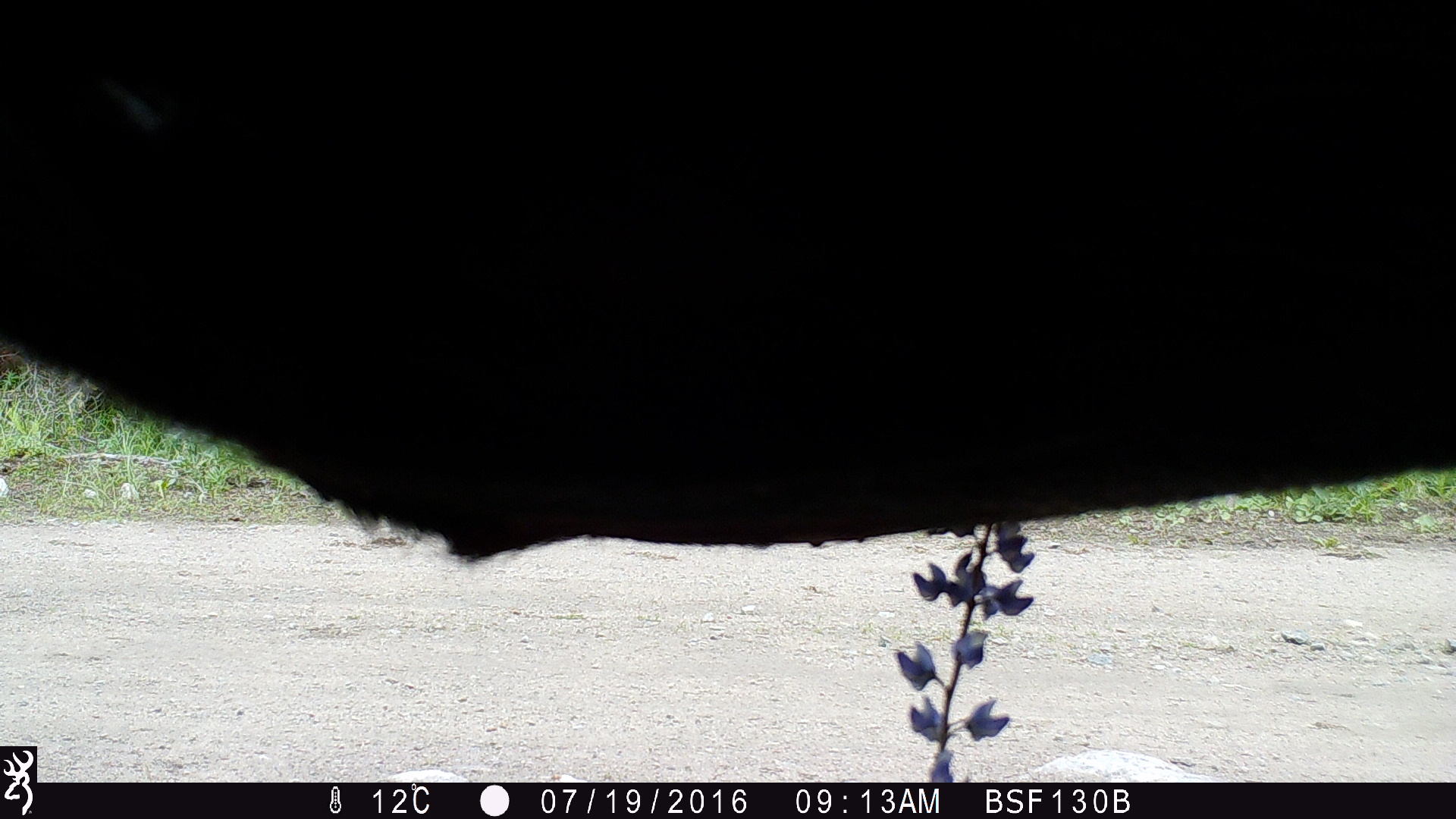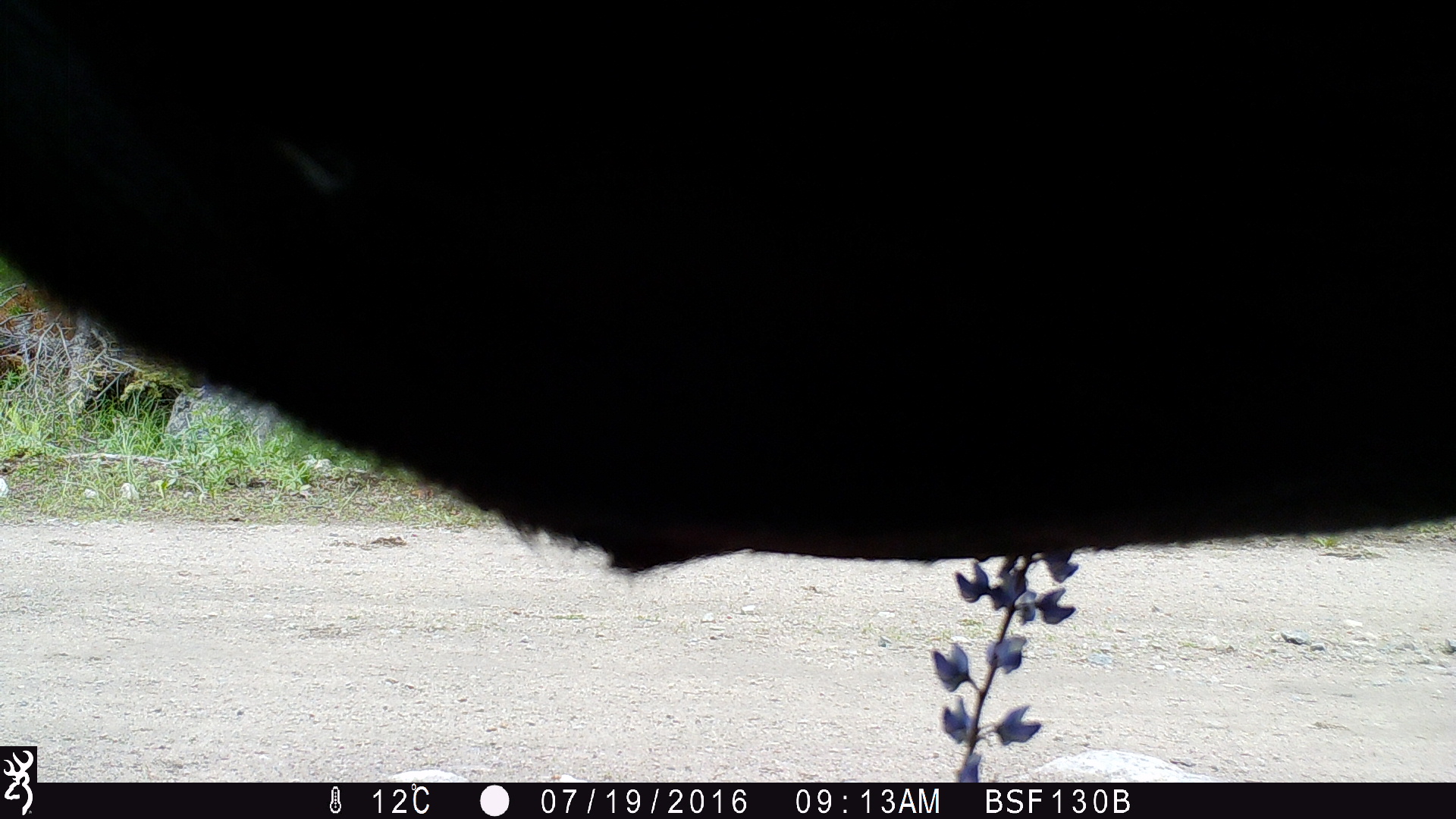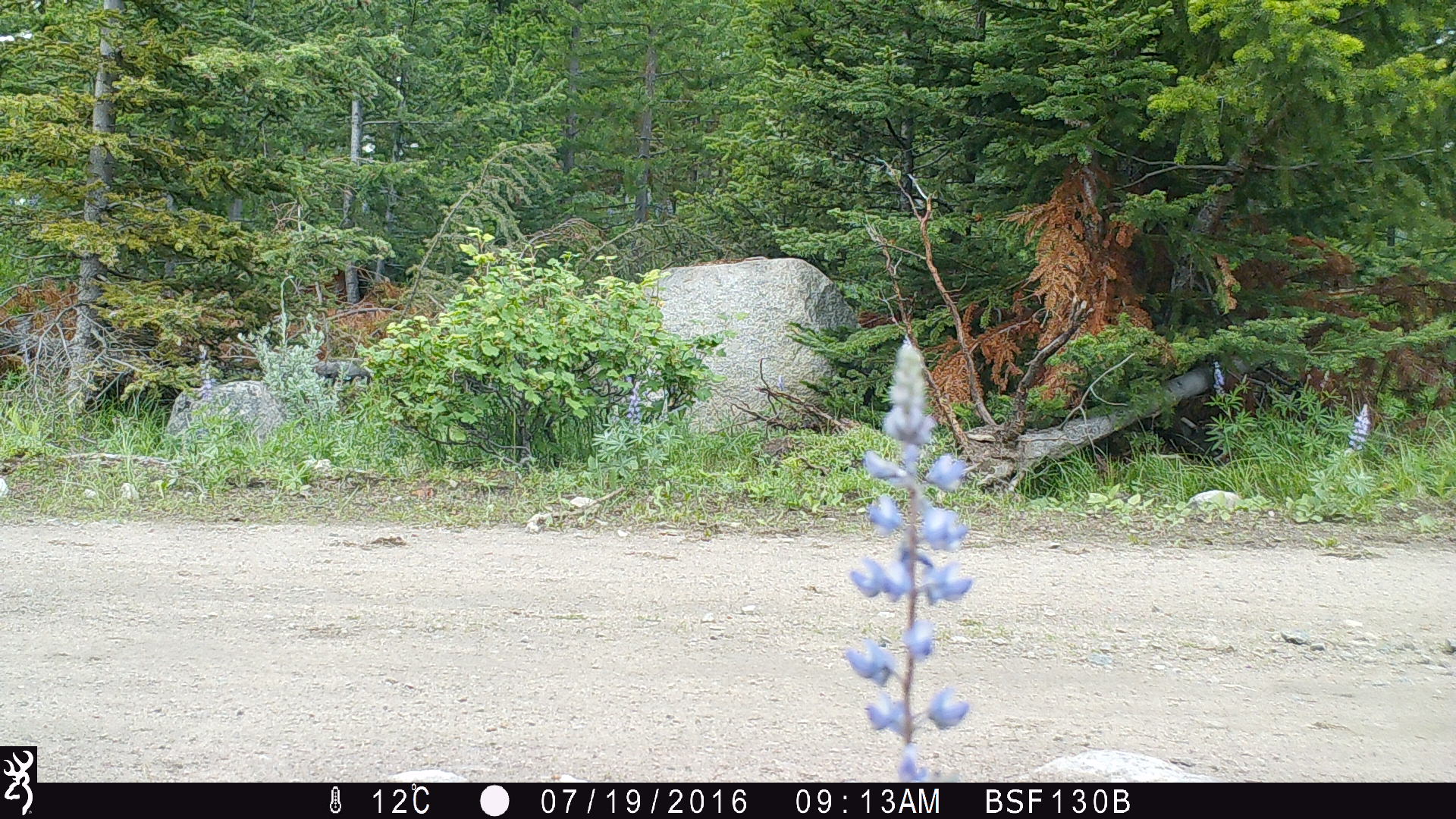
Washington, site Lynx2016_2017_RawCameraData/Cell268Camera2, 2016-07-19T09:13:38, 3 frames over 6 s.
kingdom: Animalia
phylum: Chordata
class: Mammalia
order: Artiodactyla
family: Bovidae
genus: Bos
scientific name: Bos taurus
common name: domestic cattle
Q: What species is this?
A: Domestic cattle (Bos taurus).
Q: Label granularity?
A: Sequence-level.